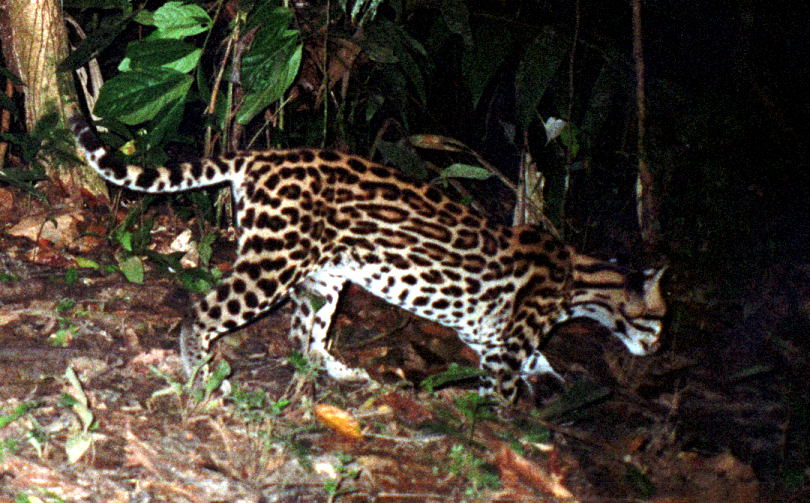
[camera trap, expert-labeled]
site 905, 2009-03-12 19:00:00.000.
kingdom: Animalia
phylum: Chordata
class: Mammalia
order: Carnivora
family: Felidae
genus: Leopardus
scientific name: Leopardus pardalis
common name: ocelot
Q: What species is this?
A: Leopardus pardalis (ocelot).